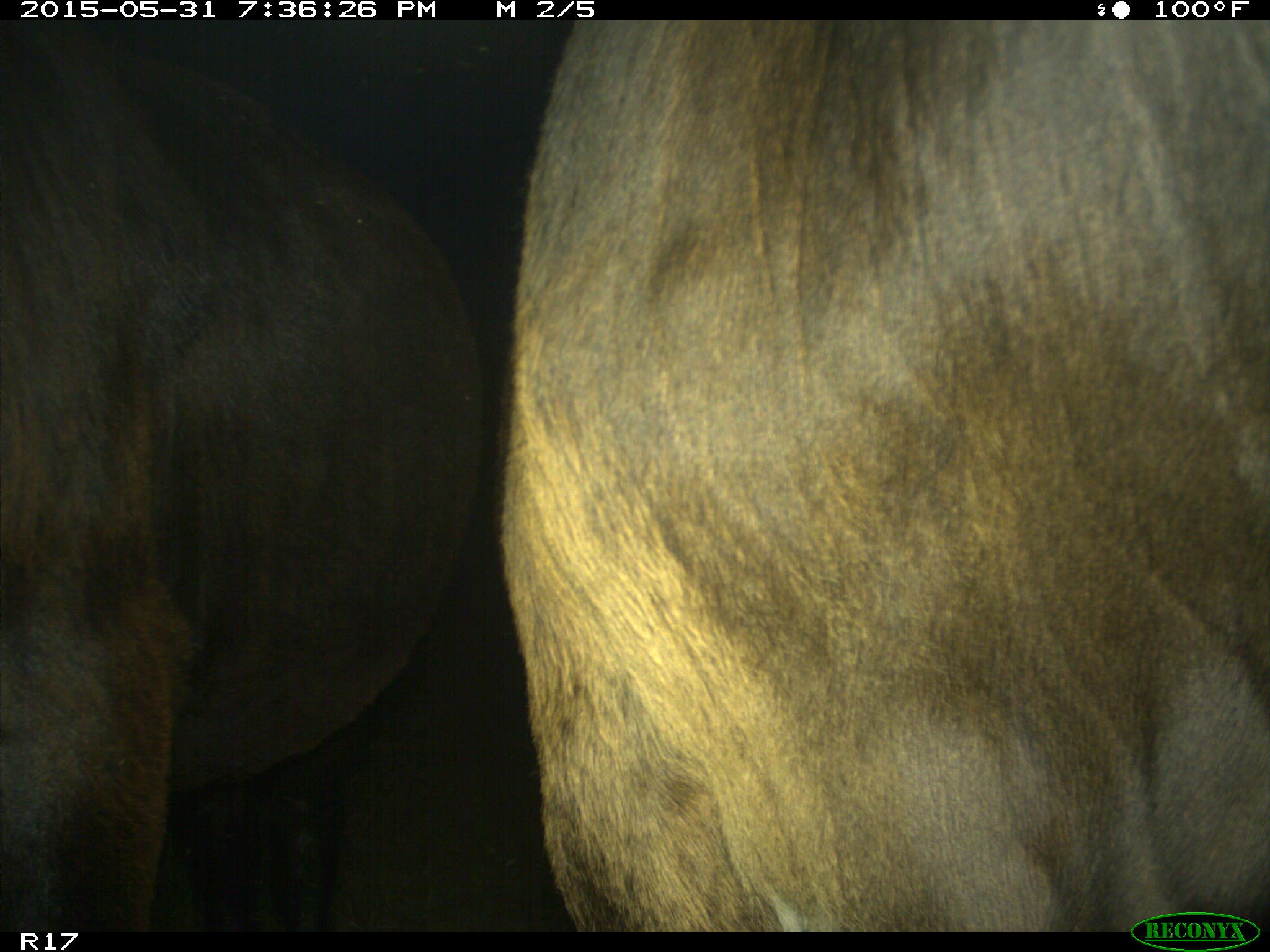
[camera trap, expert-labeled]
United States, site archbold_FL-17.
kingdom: Animalia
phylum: Chordata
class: Mammalia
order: Artiodactyla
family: Bovidae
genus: Bos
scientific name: Bos taurus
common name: domestic cow